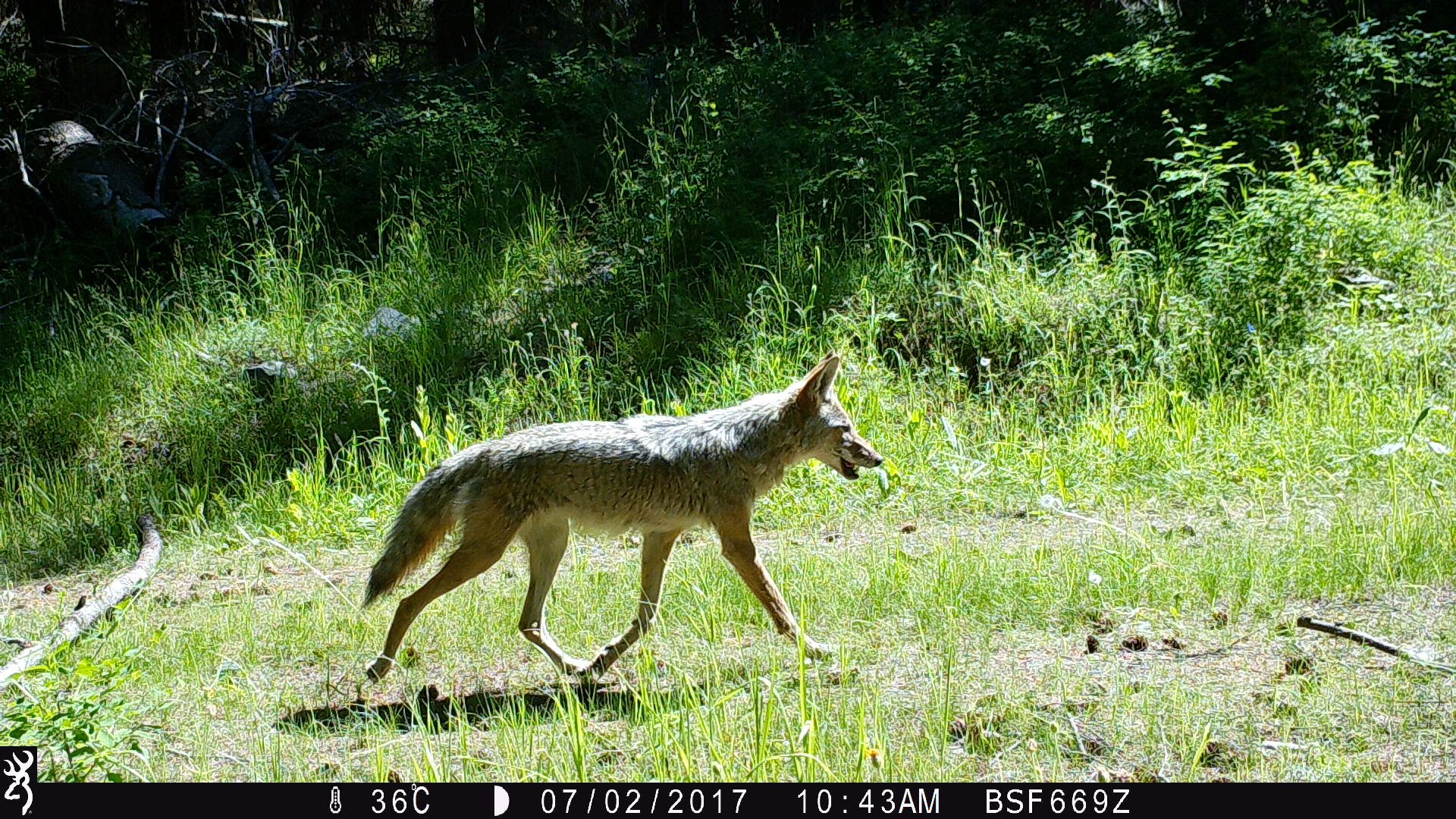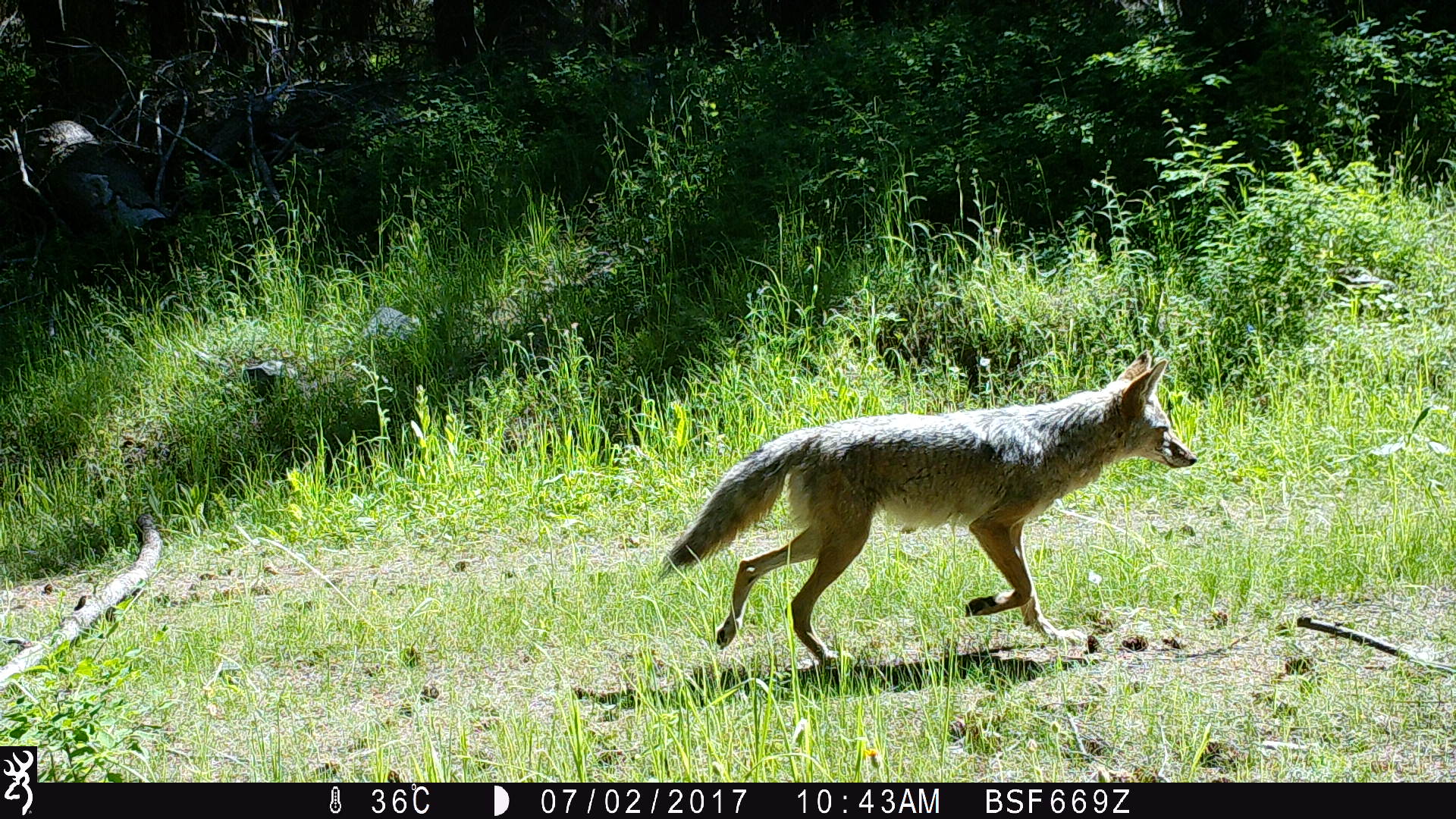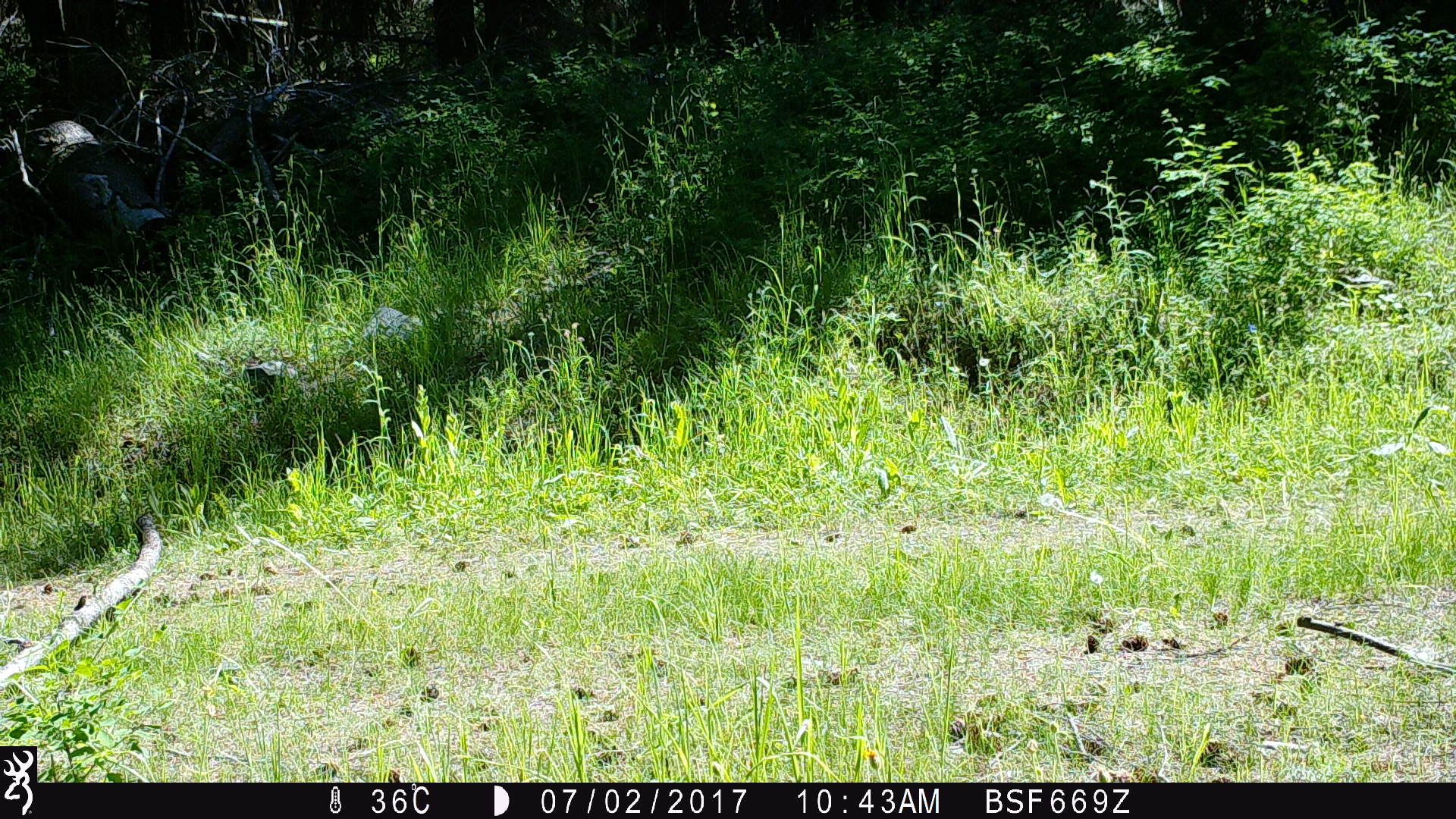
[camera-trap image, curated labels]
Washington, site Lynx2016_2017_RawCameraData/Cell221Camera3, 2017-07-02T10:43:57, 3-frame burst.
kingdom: Animalia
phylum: Chordata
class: Mammalia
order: Carnivora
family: Canidae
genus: Canis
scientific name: Canis latrans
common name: coyote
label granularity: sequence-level